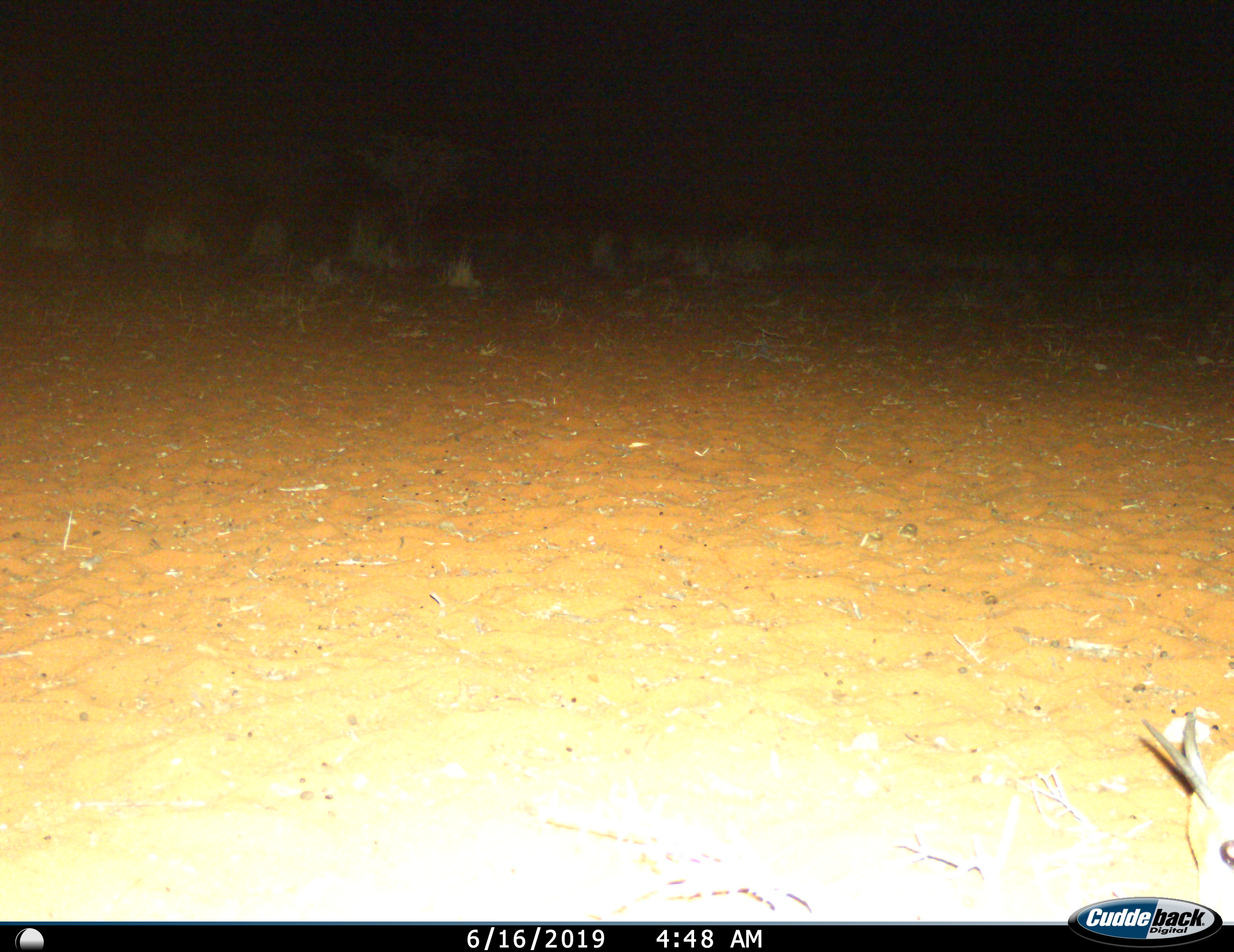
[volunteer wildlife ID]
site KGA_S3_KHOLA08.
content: unidentified animal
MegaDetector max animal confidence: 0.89